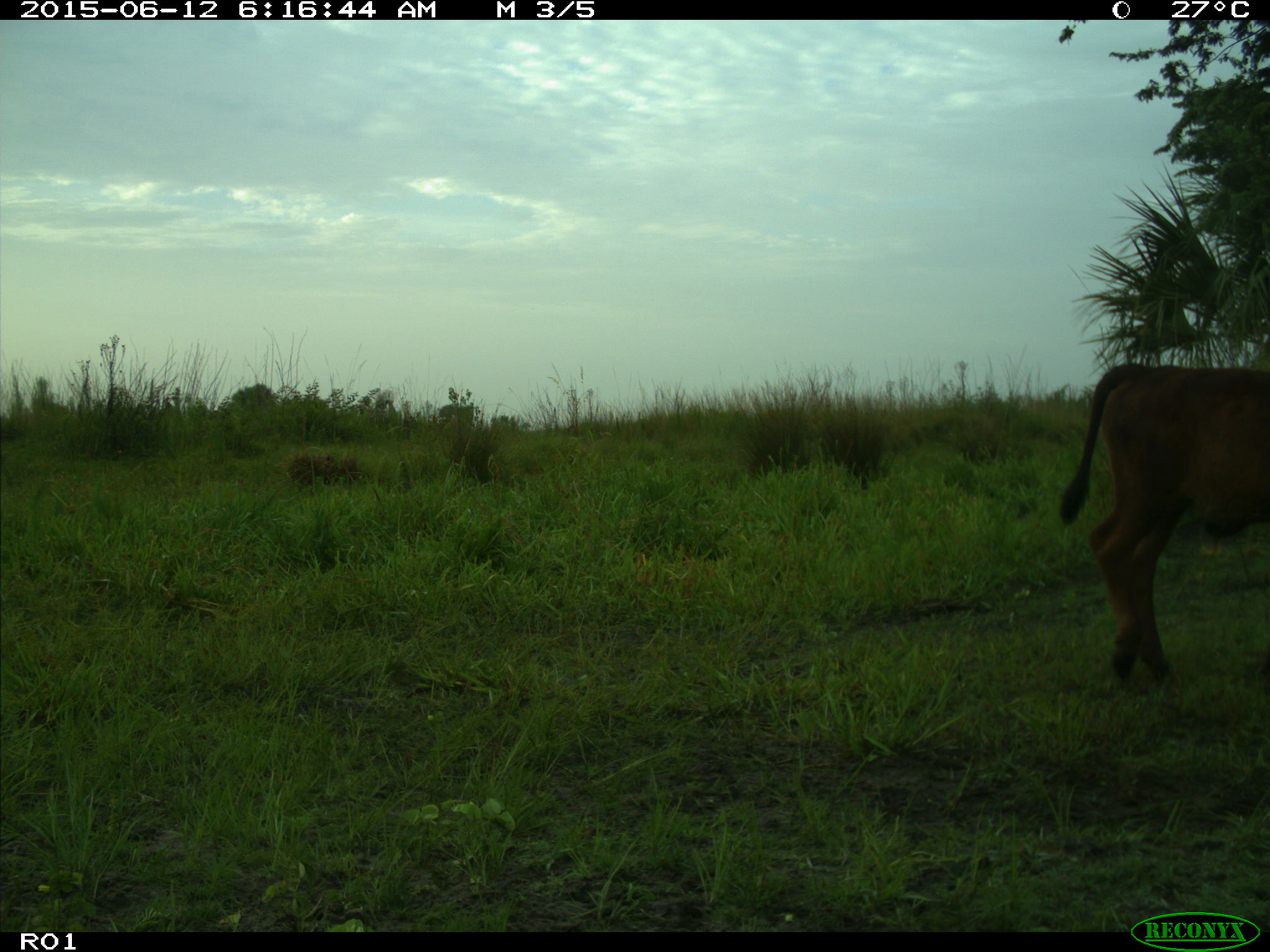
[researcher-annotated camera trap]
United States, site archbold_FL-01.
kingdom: Animalia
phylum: Chordata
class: Mammalia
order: Artiodactyla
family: Bovidae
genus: Bos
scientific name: Bos taurus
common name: domestic cow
Bos taurus (domestic cow).